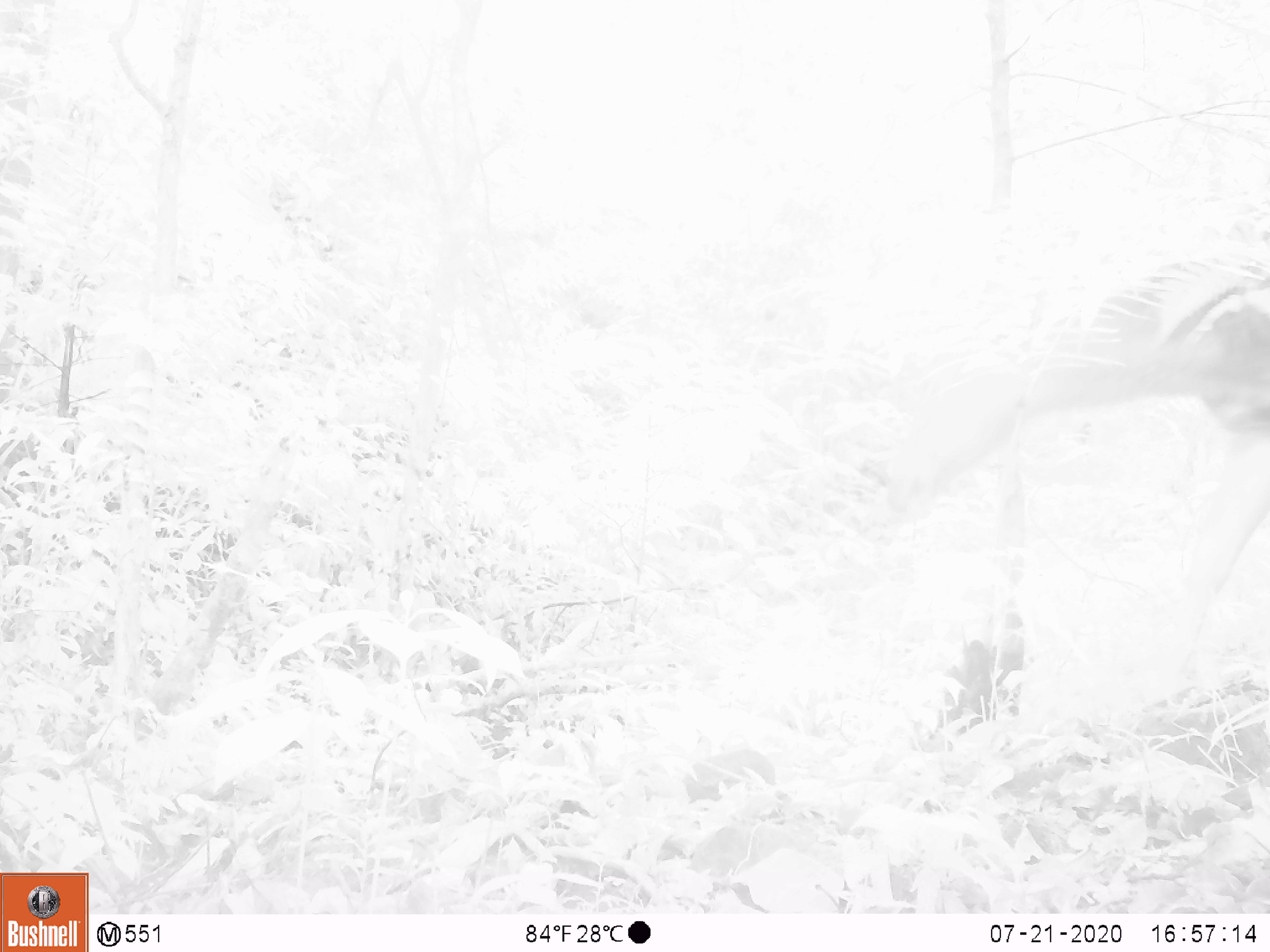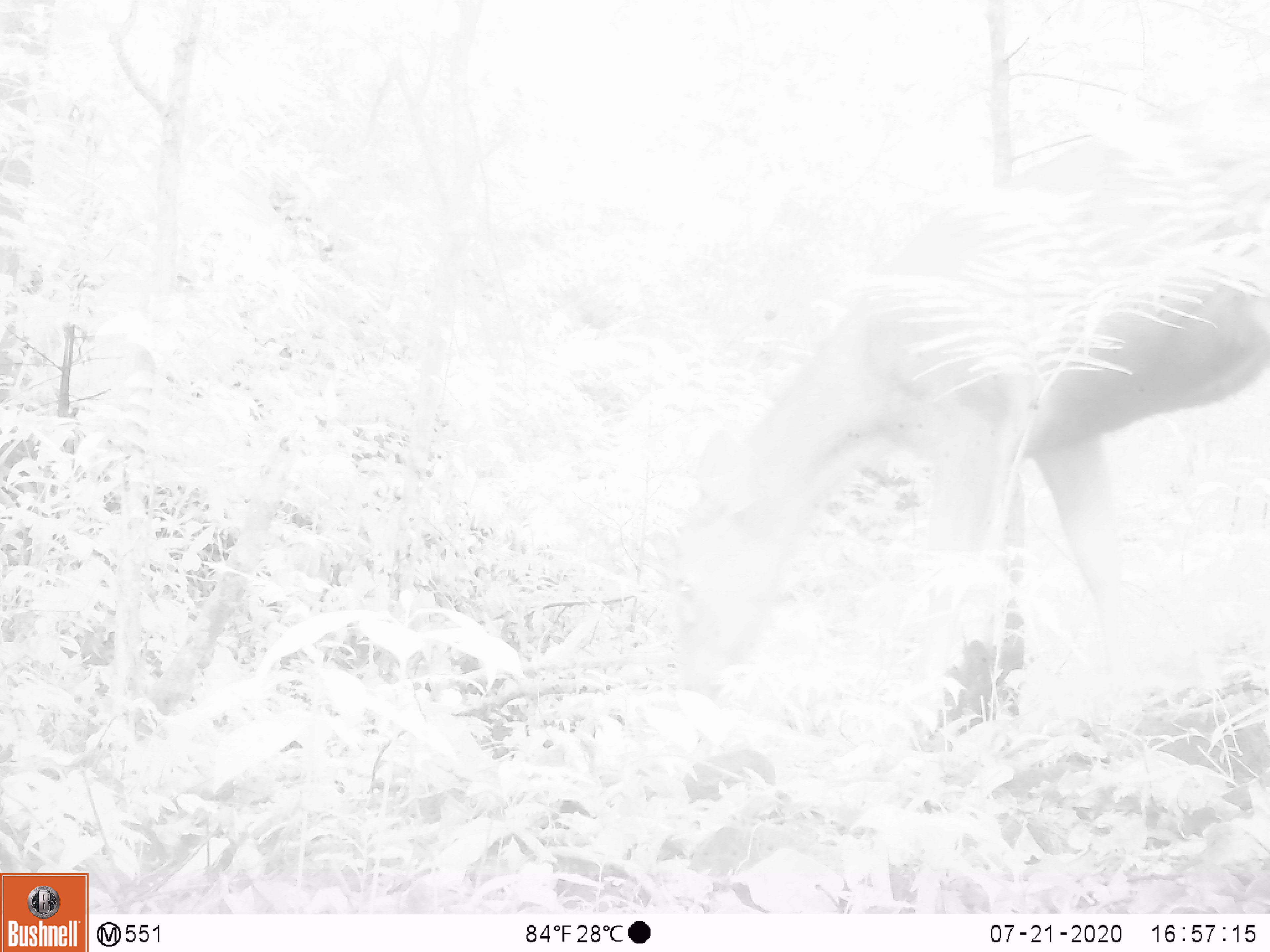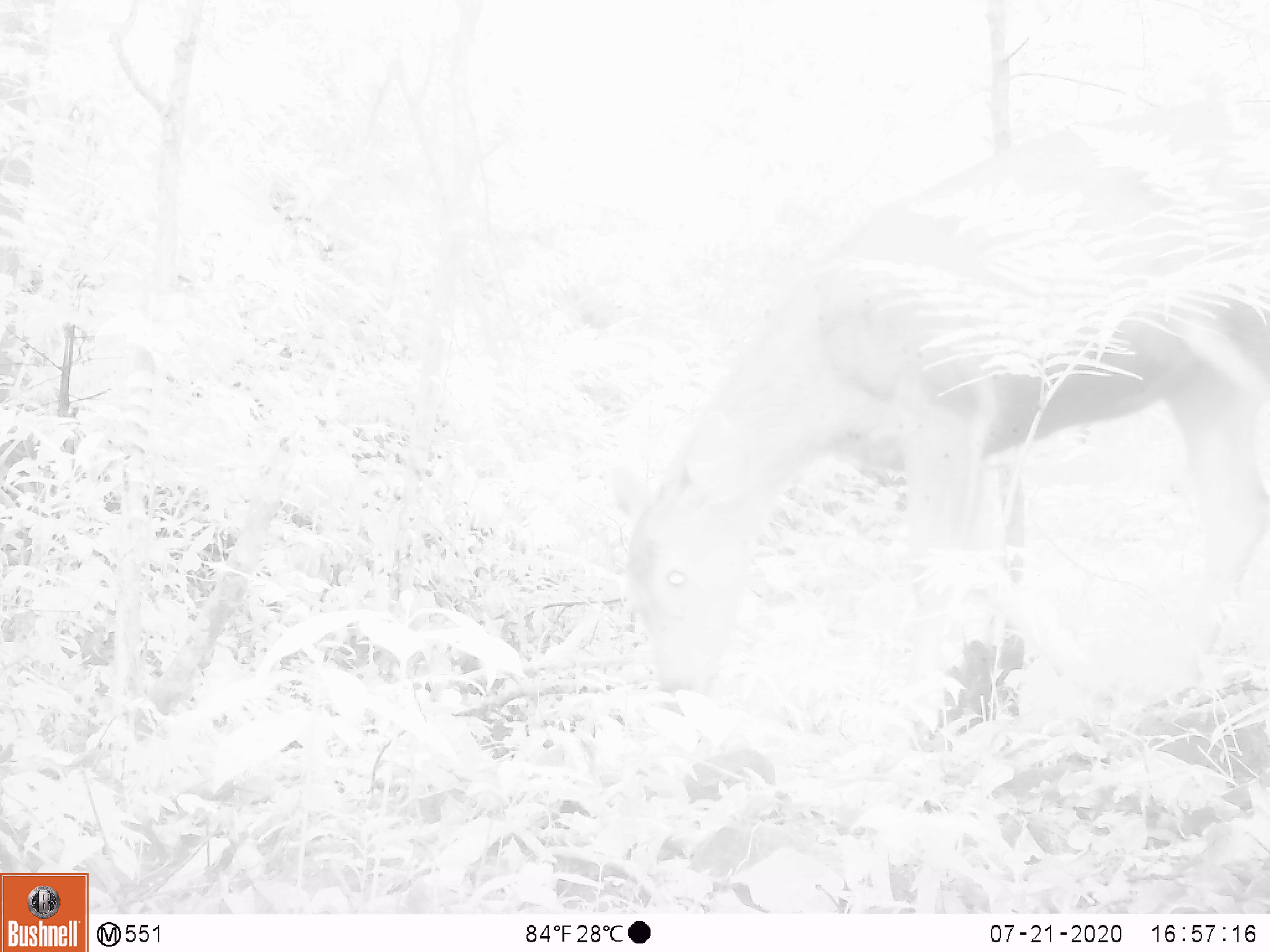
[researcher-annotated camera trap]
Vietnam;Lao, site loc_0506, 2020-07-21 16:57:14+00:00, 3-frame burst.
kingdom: Animalia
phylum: Chordata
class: Mammalia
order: Artiodactyla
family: Cervidae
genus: Rusa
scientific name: Rusa unicolor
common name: sambar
Sambar (Rusa unicolor). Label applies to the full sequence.